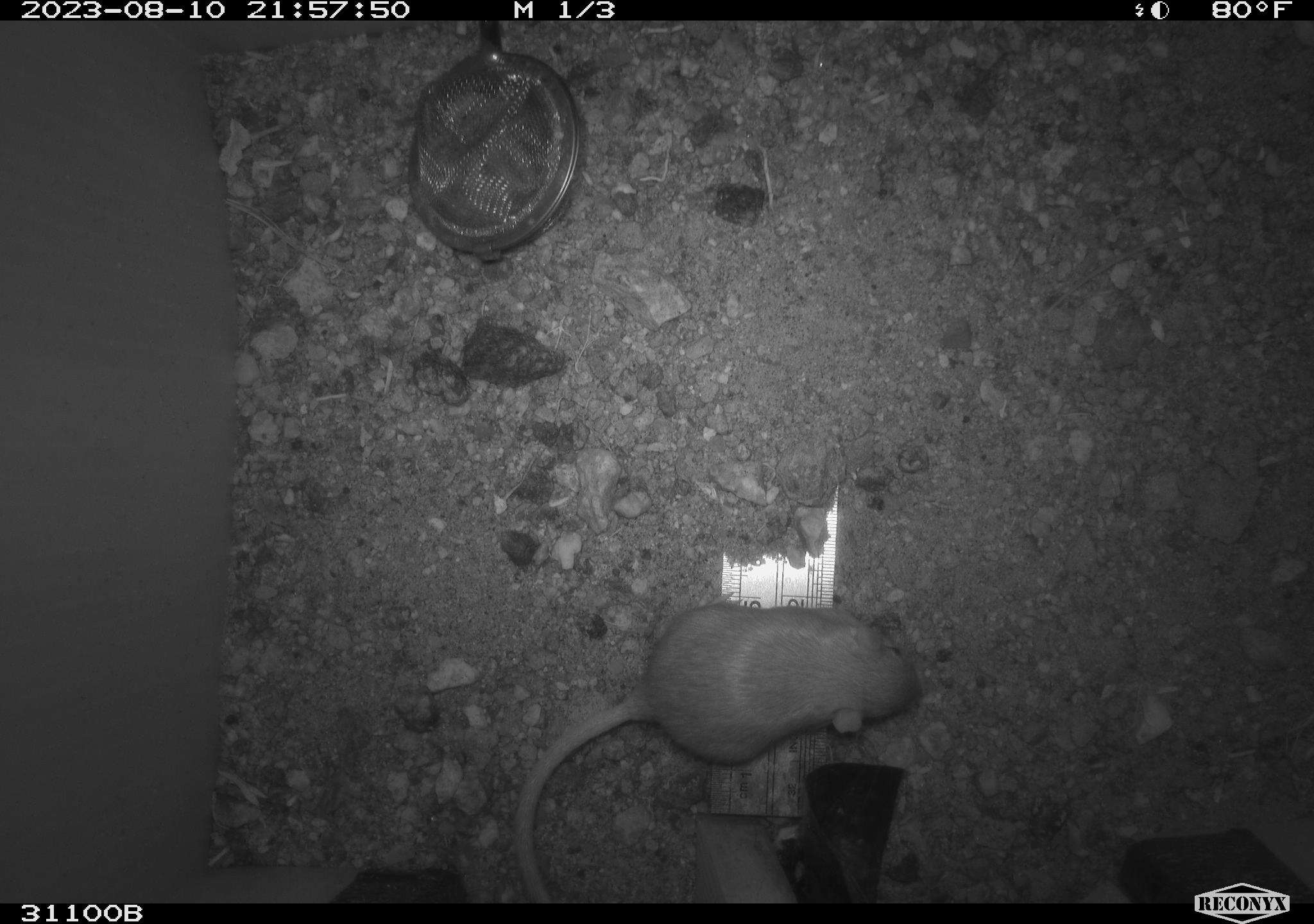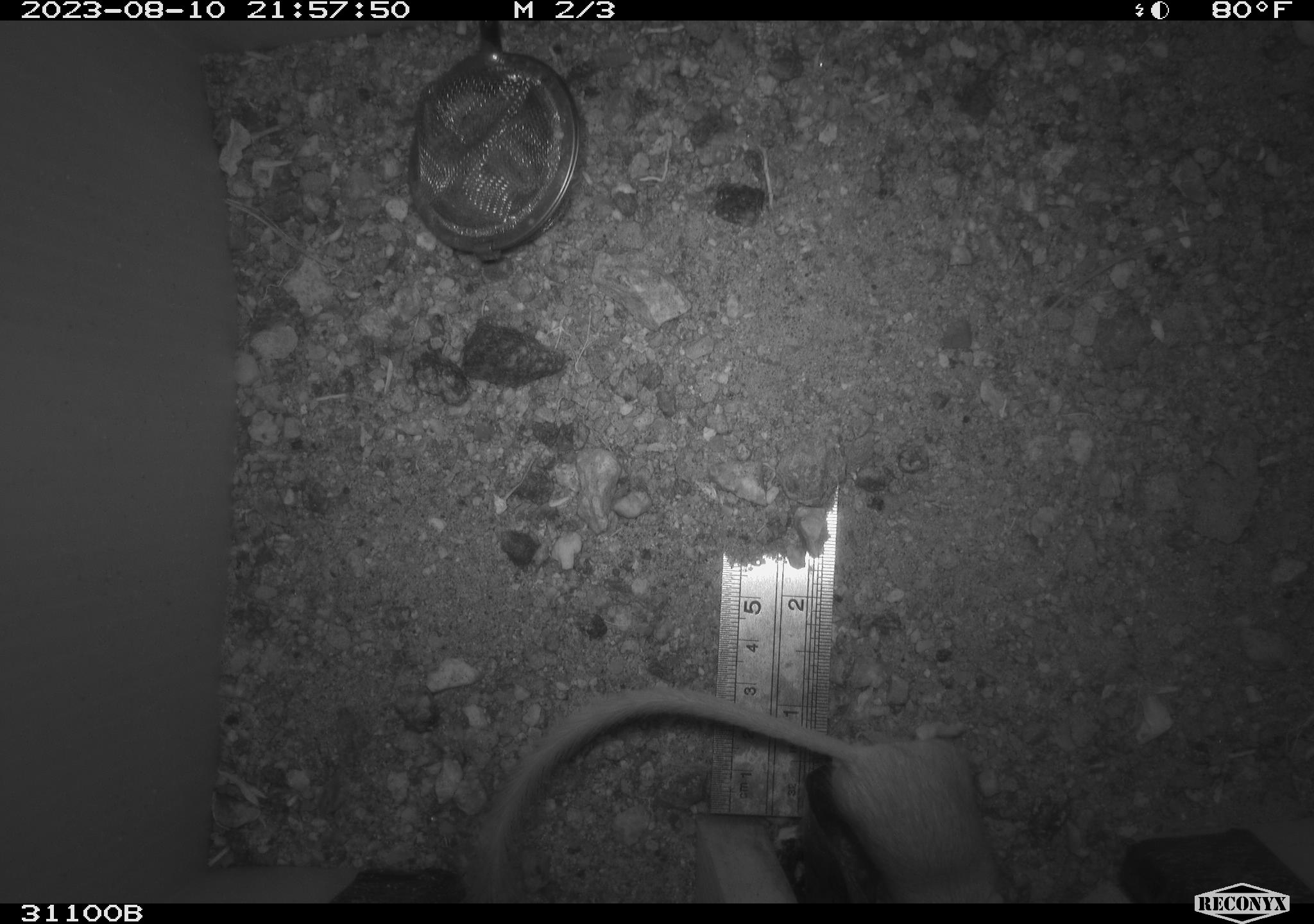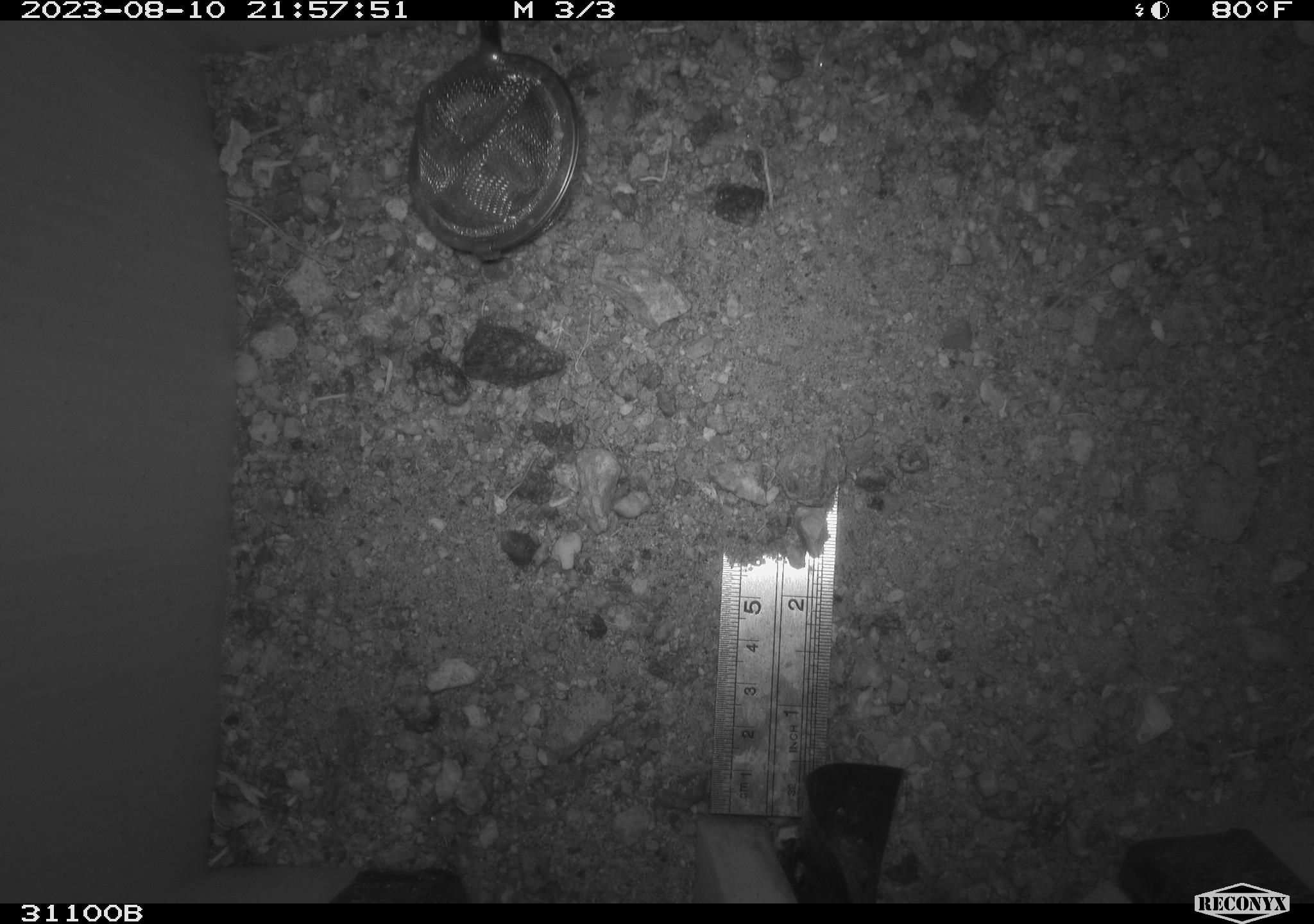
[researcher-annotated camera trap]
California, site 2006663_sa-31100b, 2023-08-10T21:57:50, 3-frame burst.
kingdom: Animalia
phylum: Chordata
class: Mammalia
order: Rodentia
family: Heteromyidae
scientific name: Heteromyidae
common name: kangaroo rats and pocket mice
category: heteromyidae family